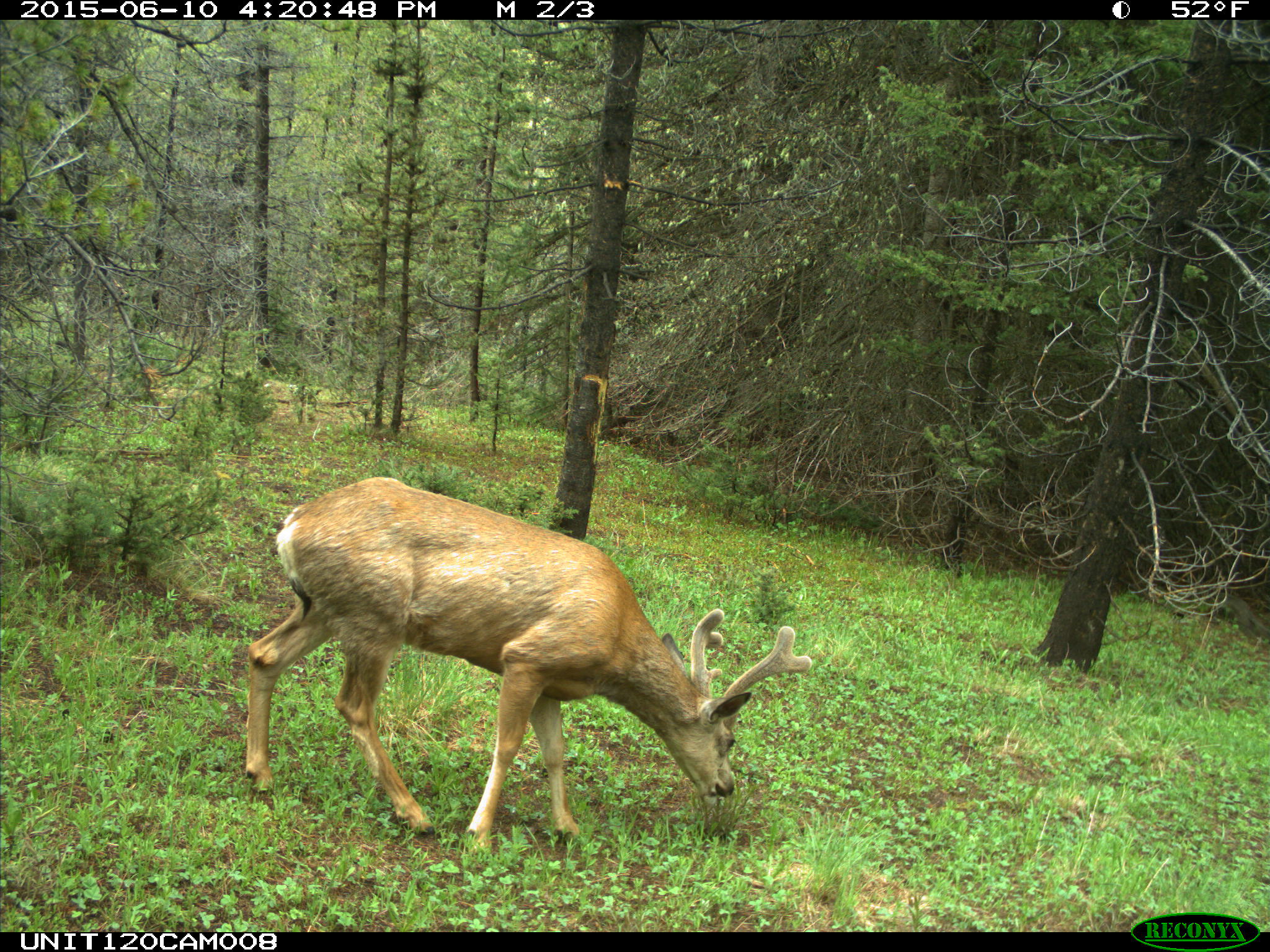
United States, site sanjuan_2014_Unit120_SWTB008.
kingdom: Animalia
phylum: Chordata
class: Mammalia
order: Artiodactyla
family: Cervidae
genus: Odocoileus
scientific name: Odocoileus hemionus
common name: mule deer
Odocoileus hemionus (mule deer).